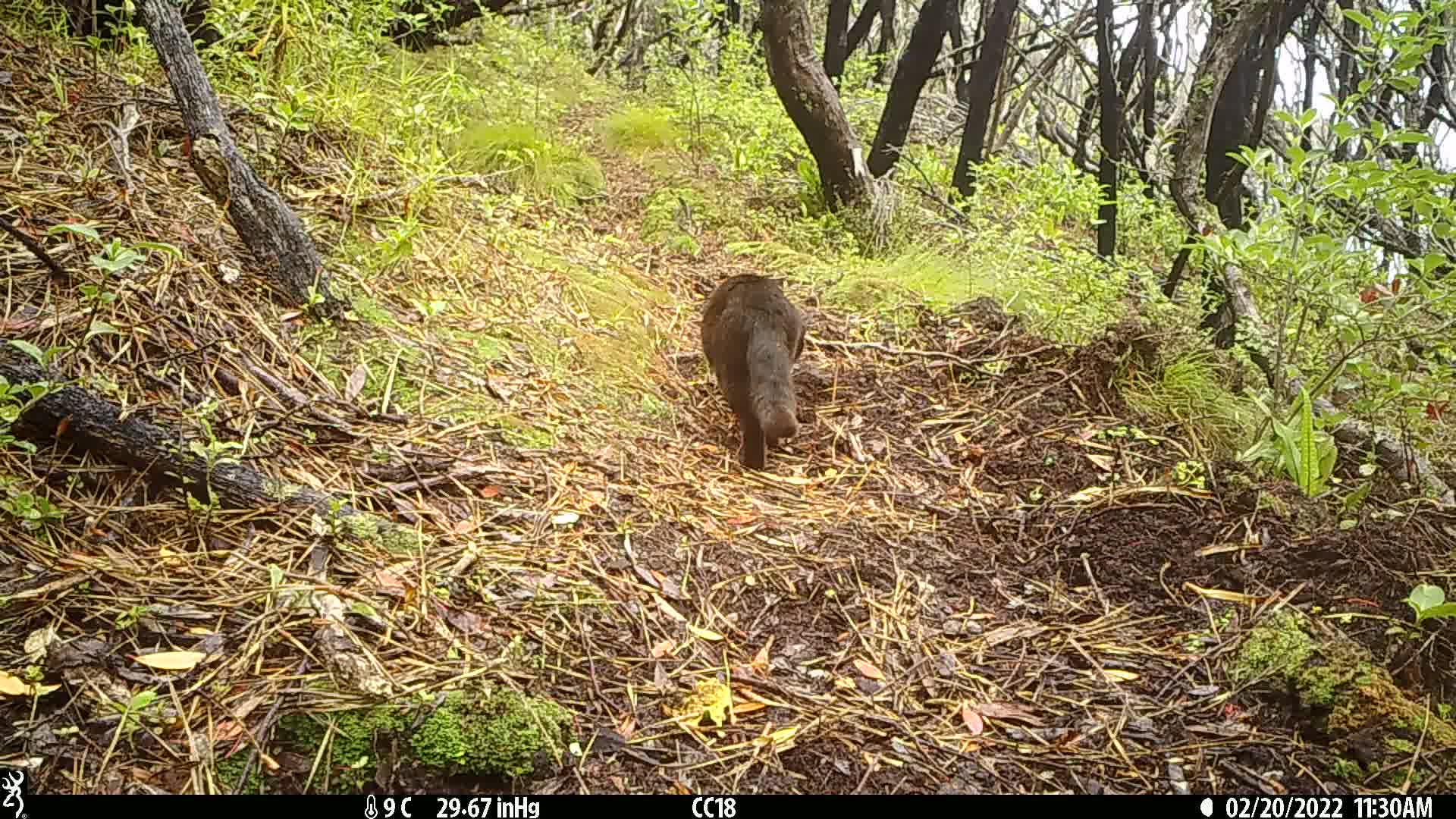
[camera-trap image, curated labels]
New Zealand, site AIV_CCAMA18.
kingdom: Animalia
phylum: Chordata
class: Mammalia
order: Carnivora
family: Felidae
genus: Felis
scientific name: Felis catus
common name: domestic cat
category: cat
Cat (domestic cat) (Felis catus).